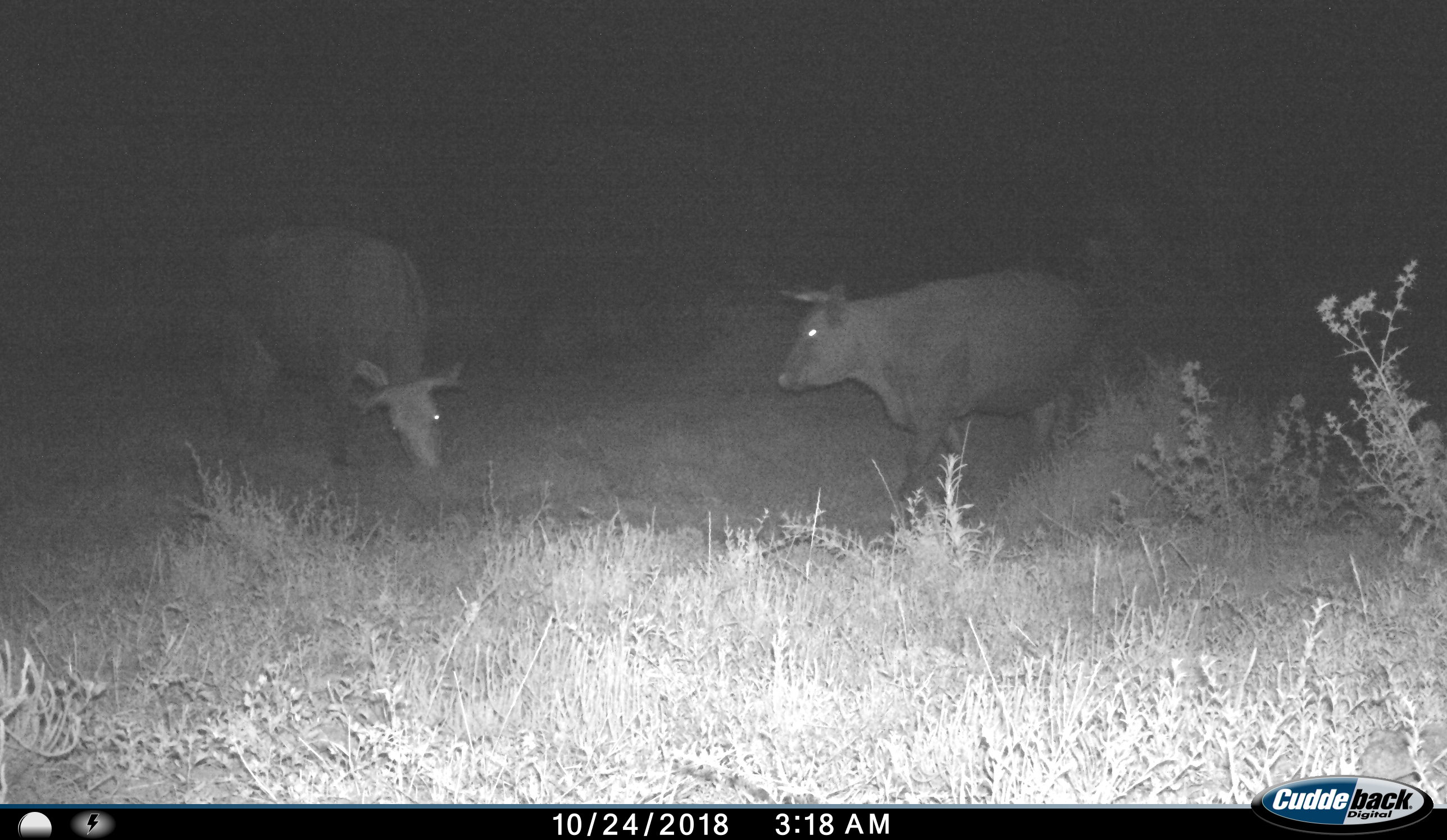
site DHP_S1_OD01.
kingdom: Animalia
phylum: Chordata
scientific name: Vertebrata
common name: domestic animal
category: domesticanimal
Domesticanimal (domestic animal) (Vertebrata), count 2. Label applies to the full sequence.